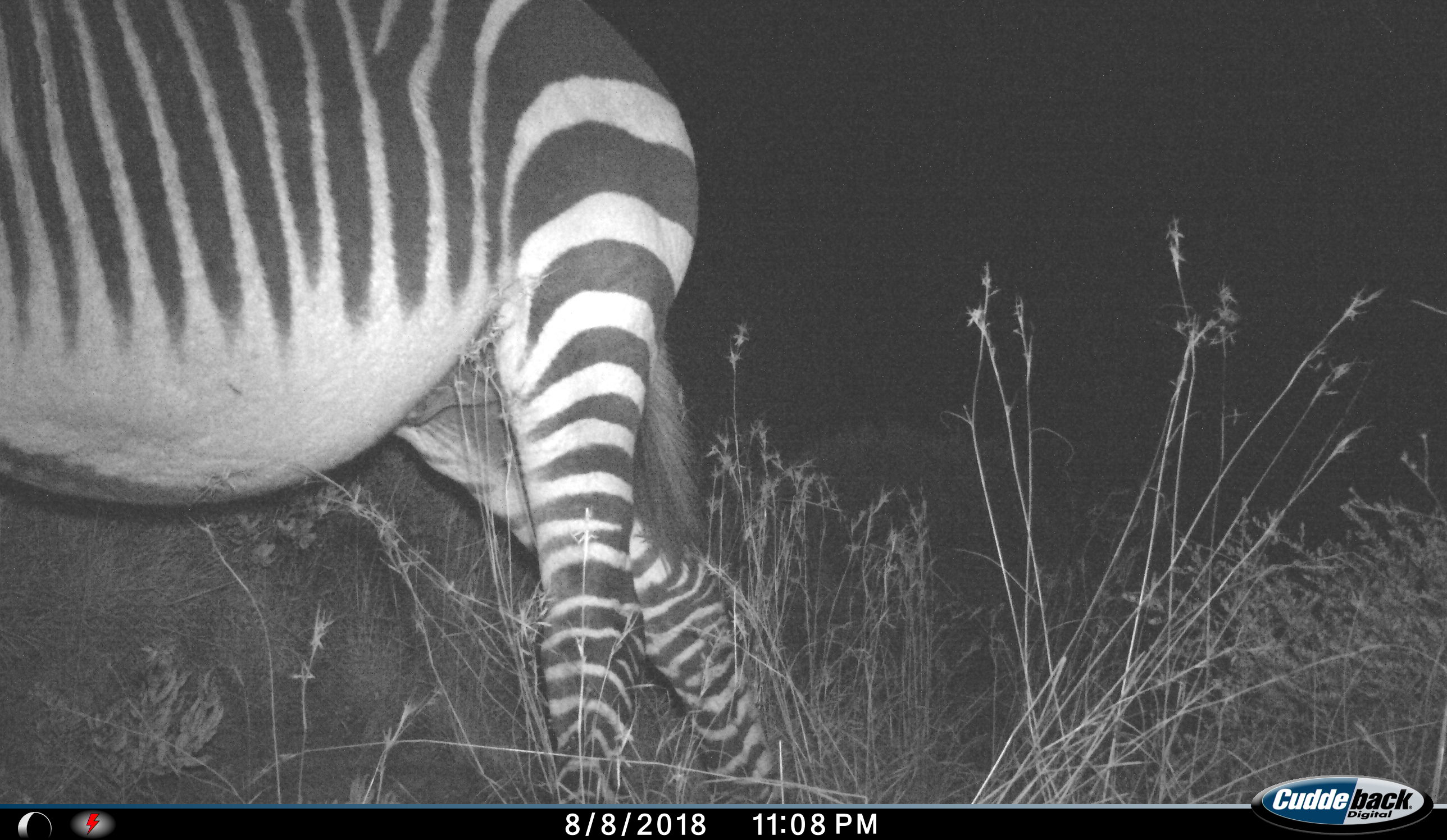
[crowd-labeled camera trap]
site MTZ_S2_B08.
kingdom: Animalia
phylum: Chordata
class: Mammalia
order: Perissodactyla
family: Equidae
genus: Equus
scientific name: Equus zebra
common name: mountain zebra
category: zebramountain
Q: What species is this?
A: Zebramountain (mountain zebra) (Equus zebra).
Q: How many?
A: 1.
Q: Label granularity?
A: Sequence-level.